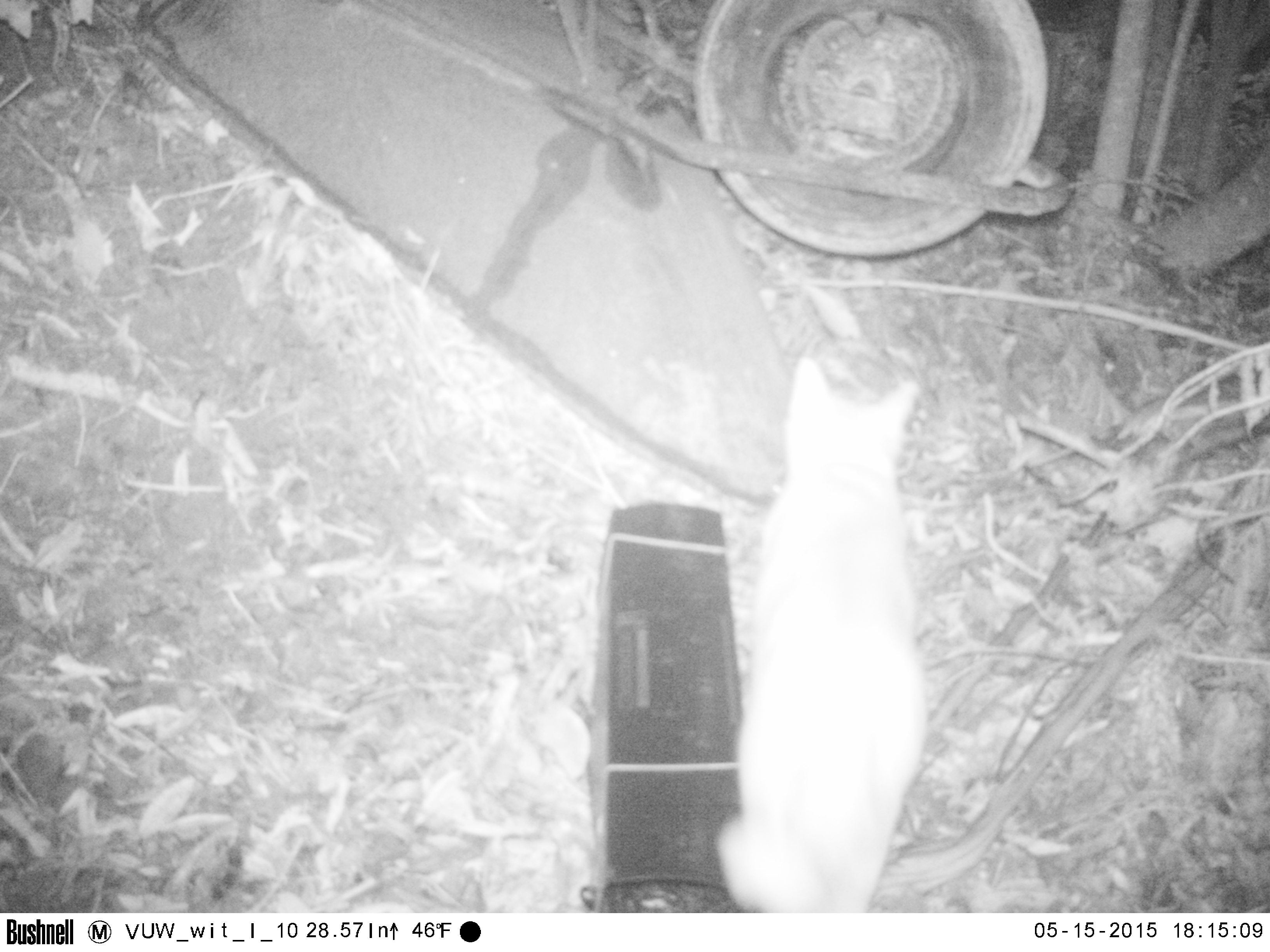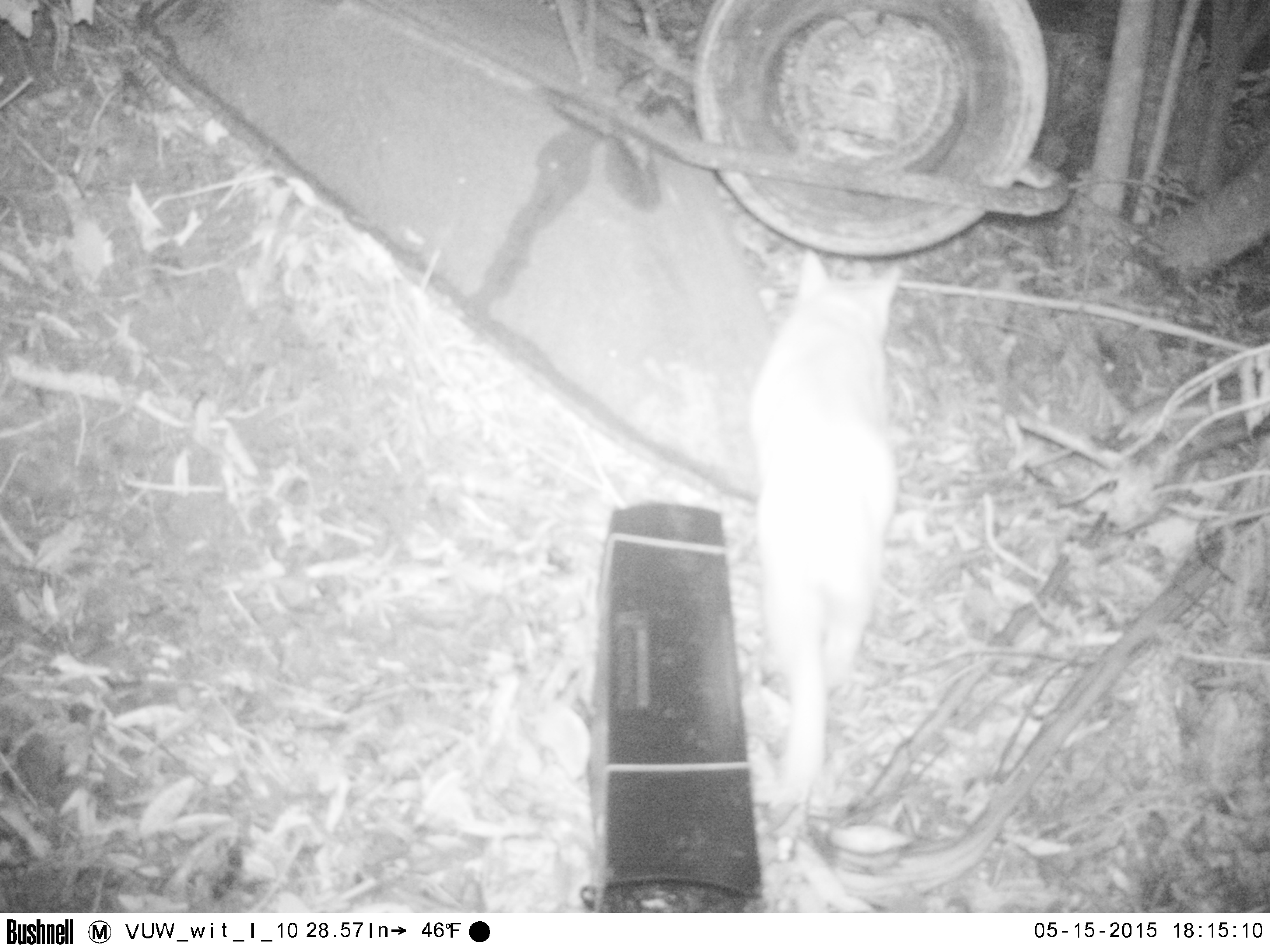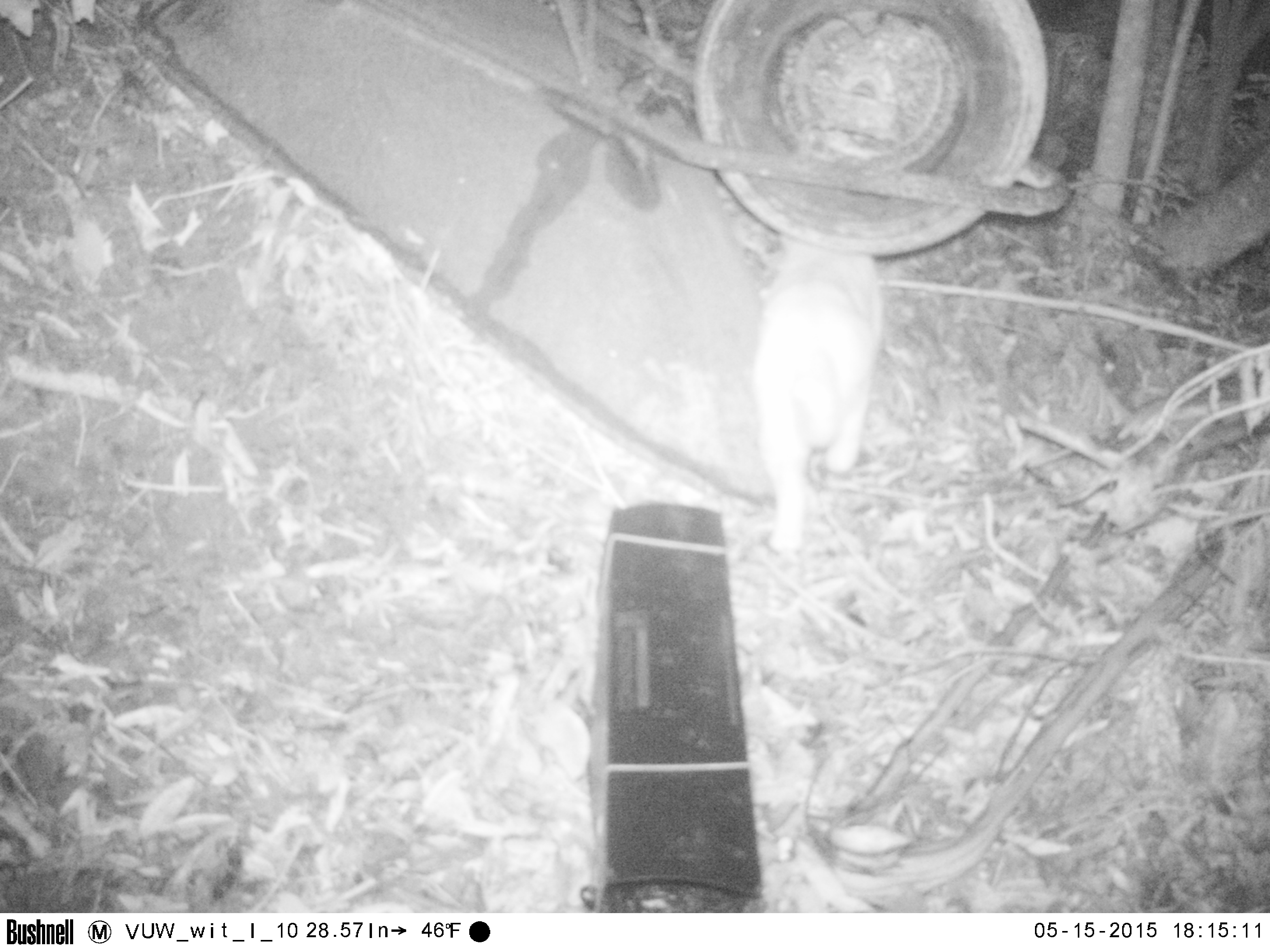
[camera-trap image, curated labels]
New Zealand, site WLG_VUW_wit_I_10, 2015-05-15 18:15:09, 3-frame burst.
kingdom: Animalia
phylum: Chordata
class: Mammalia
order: Carnivora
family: Felidae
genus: Felis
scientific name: Felis catus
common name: domestic cat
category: cat